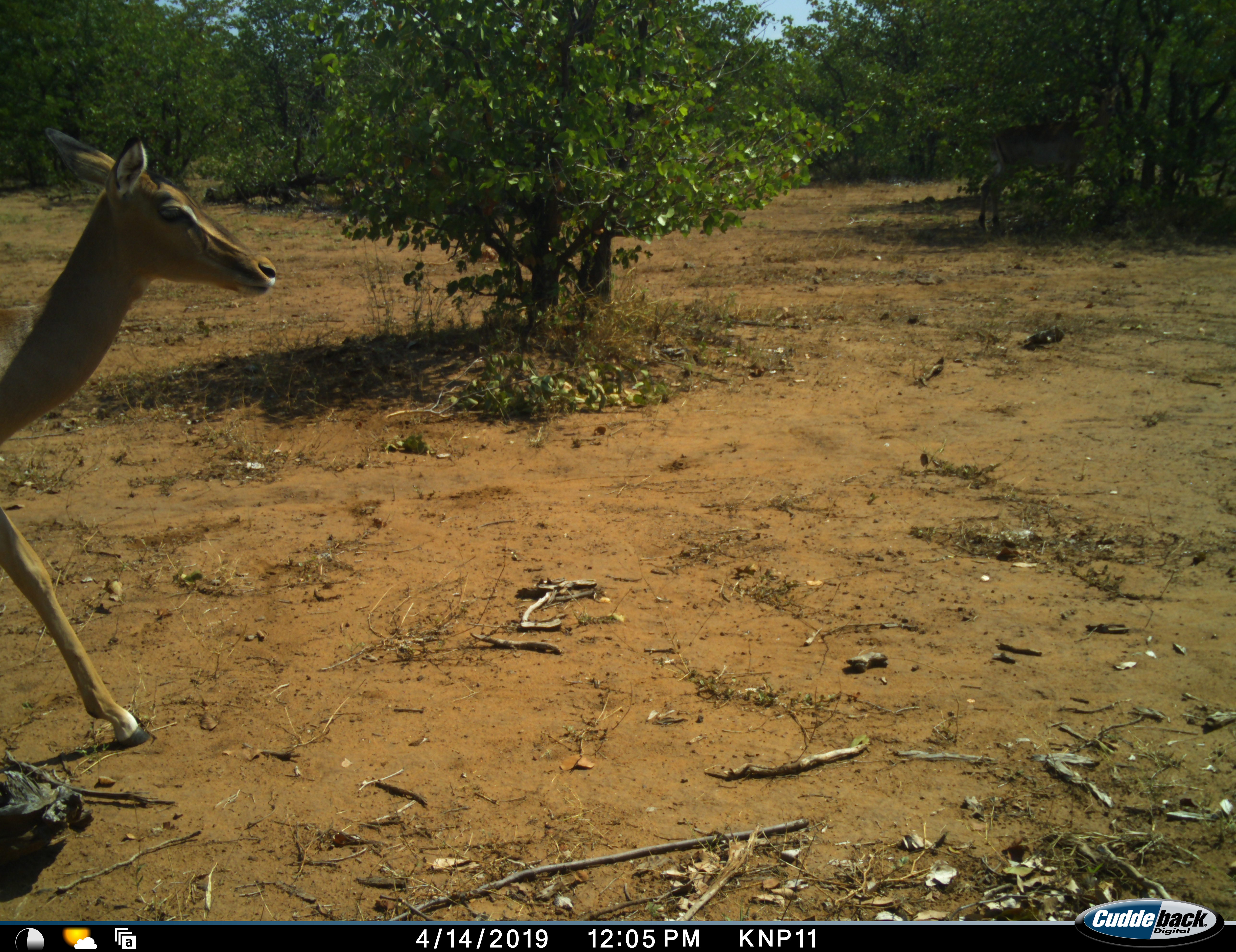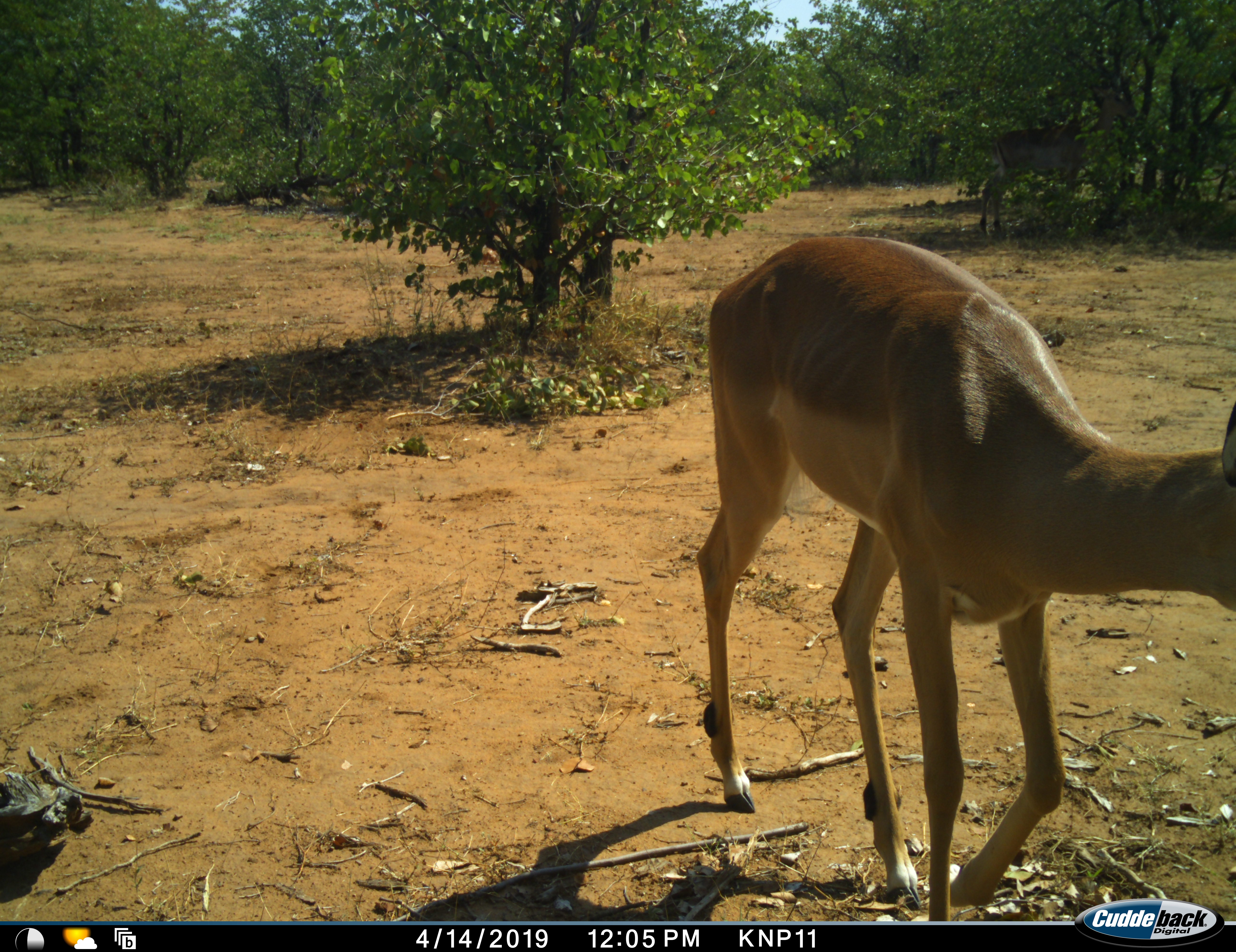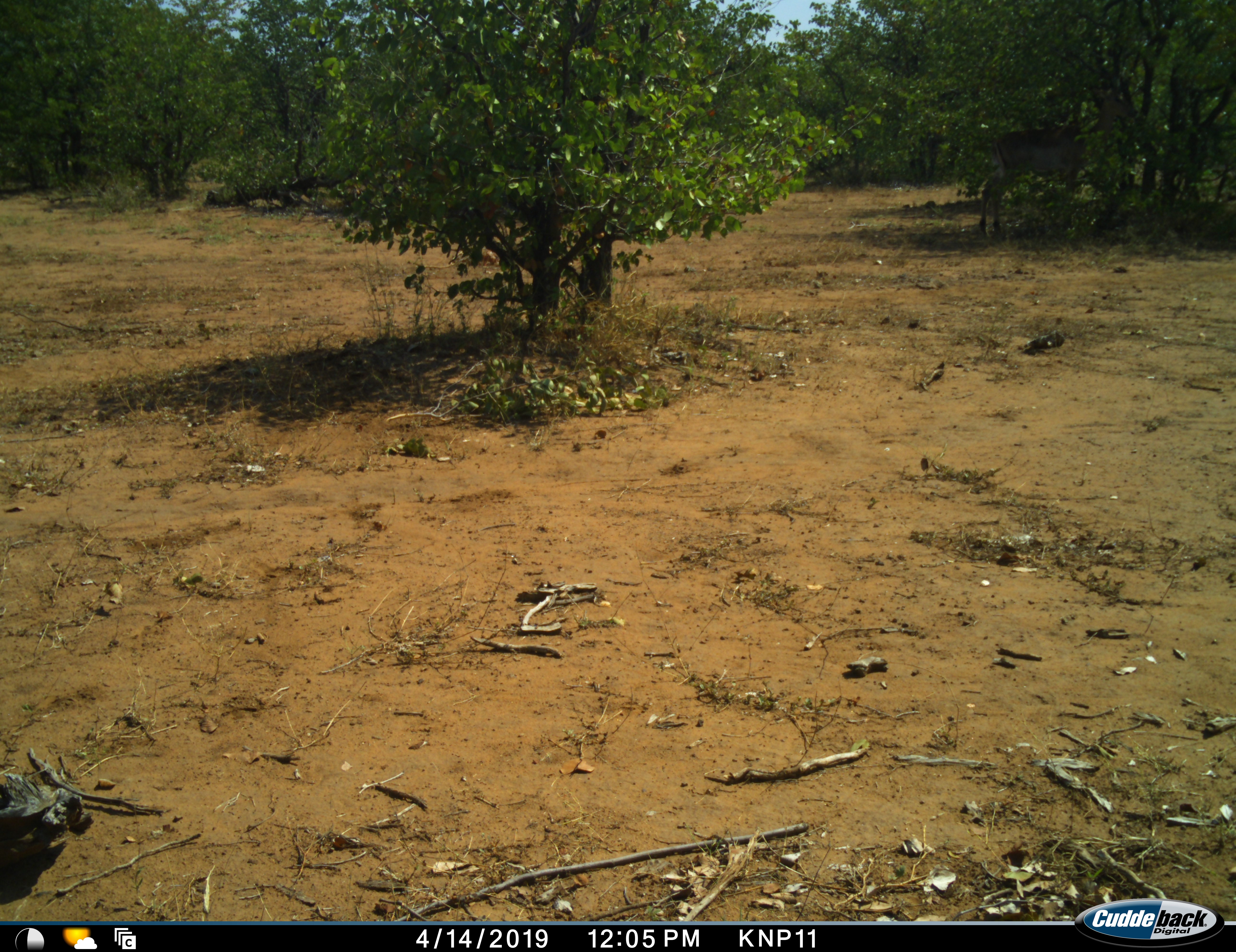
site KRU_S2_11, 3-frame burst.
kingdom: Animalia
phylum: Chordata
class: Mammalia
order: Artiodactyla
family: Bovidae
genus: Aepyceros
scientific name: Aepyceros melampus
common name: impala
Impala (Aepyceros melampus), count 1. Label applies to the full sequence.